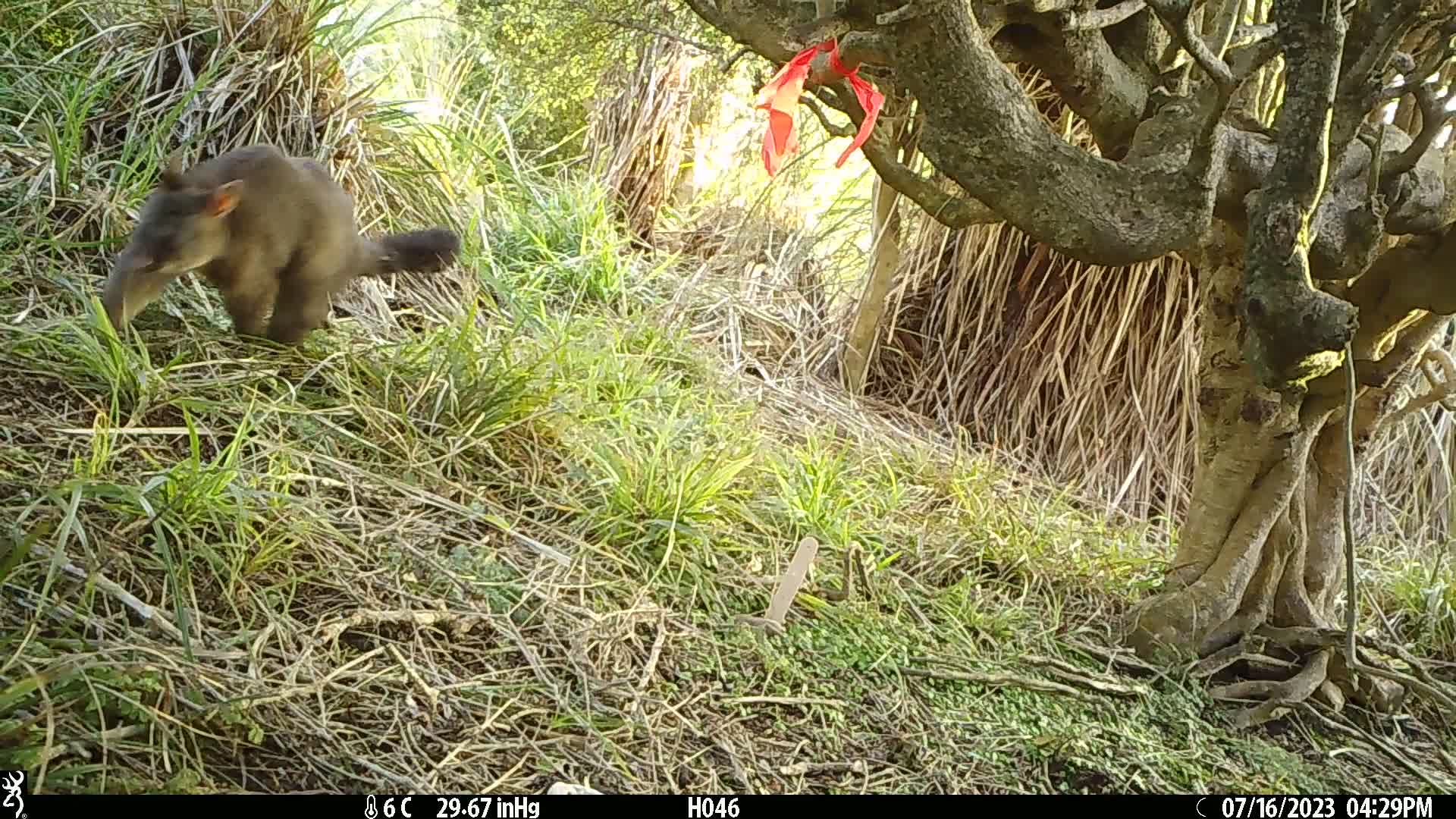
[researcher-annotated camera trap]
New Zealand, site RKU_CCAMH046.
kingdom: Animalia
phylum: Chordata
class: Mammalia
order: Diprotodontia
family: Phalangeridae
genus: Trichosurus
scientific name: Trichosurus vulpecula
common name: common brushtail possum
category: possum